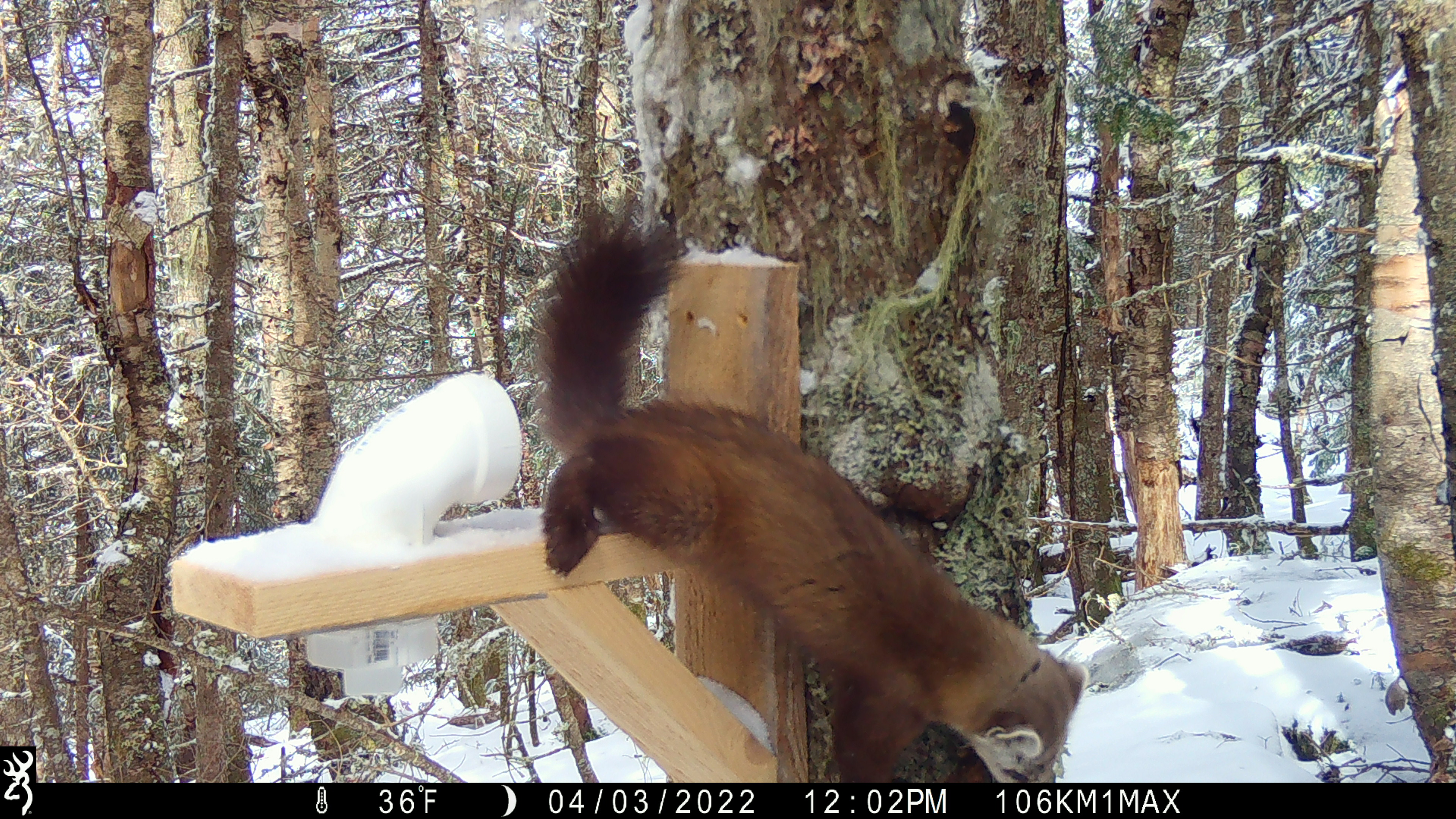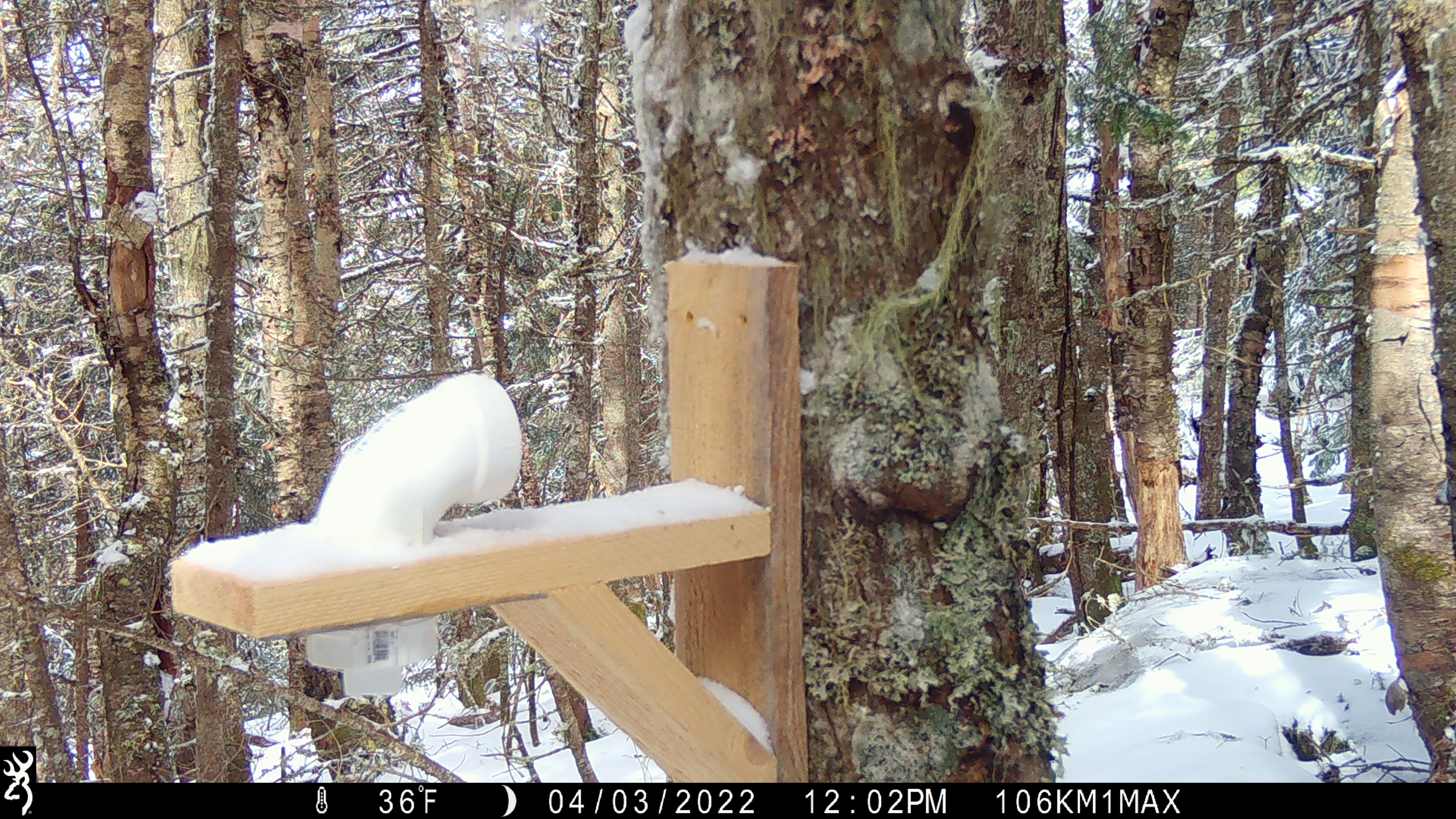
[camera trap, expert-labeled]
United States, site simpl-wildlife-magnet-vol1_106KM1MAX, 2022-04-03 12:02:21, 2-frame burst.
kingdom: Animalia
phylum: Chordata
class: Mammalia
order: Carnivora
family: Mustelidae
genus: Martes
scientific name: Martes americana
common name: american marten